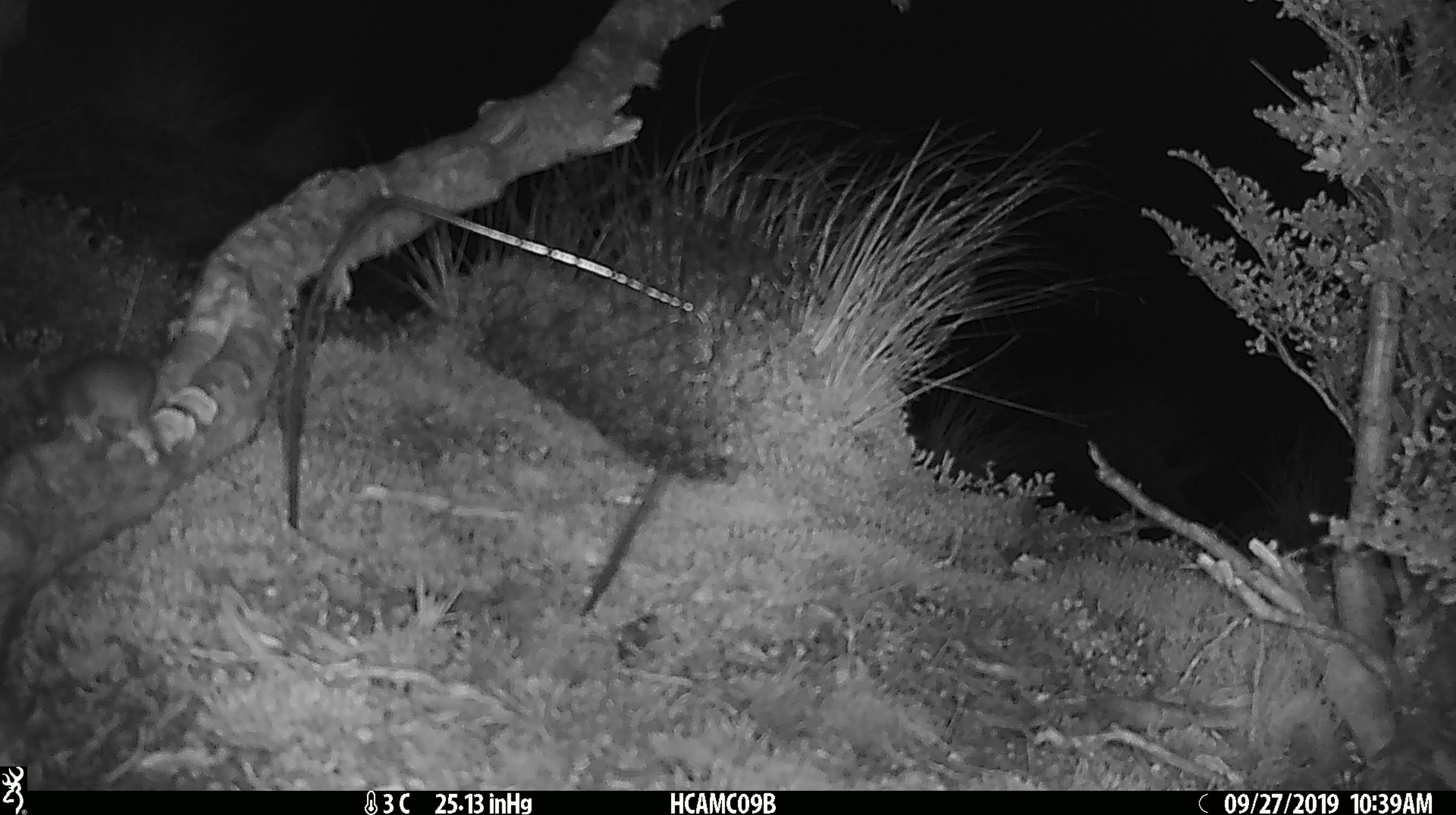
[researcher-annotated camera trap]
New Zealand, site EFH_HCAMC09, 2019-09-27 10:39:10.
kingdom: Animalia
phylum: Chordata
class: Mammalia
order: Rodentia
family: Muridae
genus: Mus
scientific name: Mus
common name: mouse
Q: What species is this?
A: Mouse (Mus).